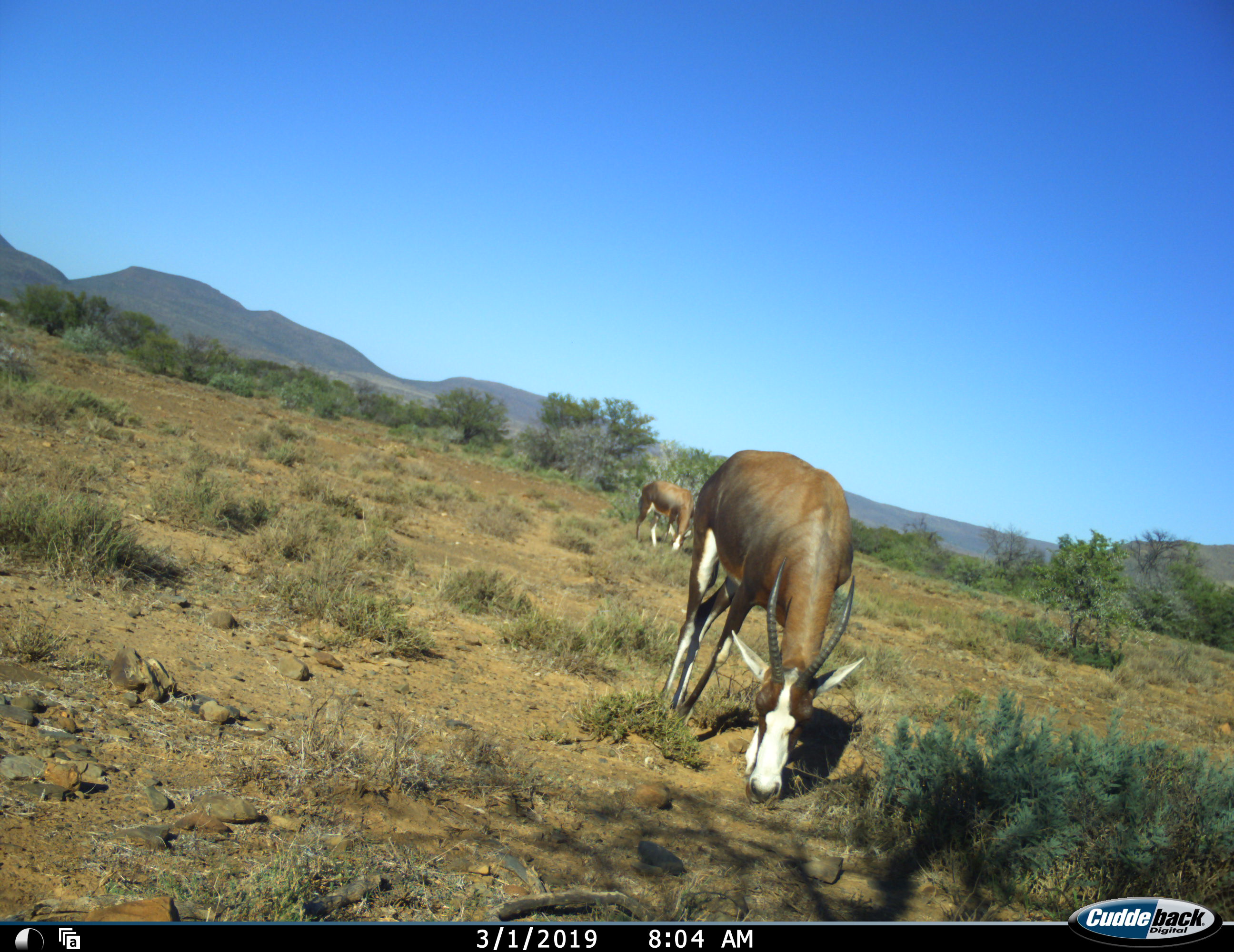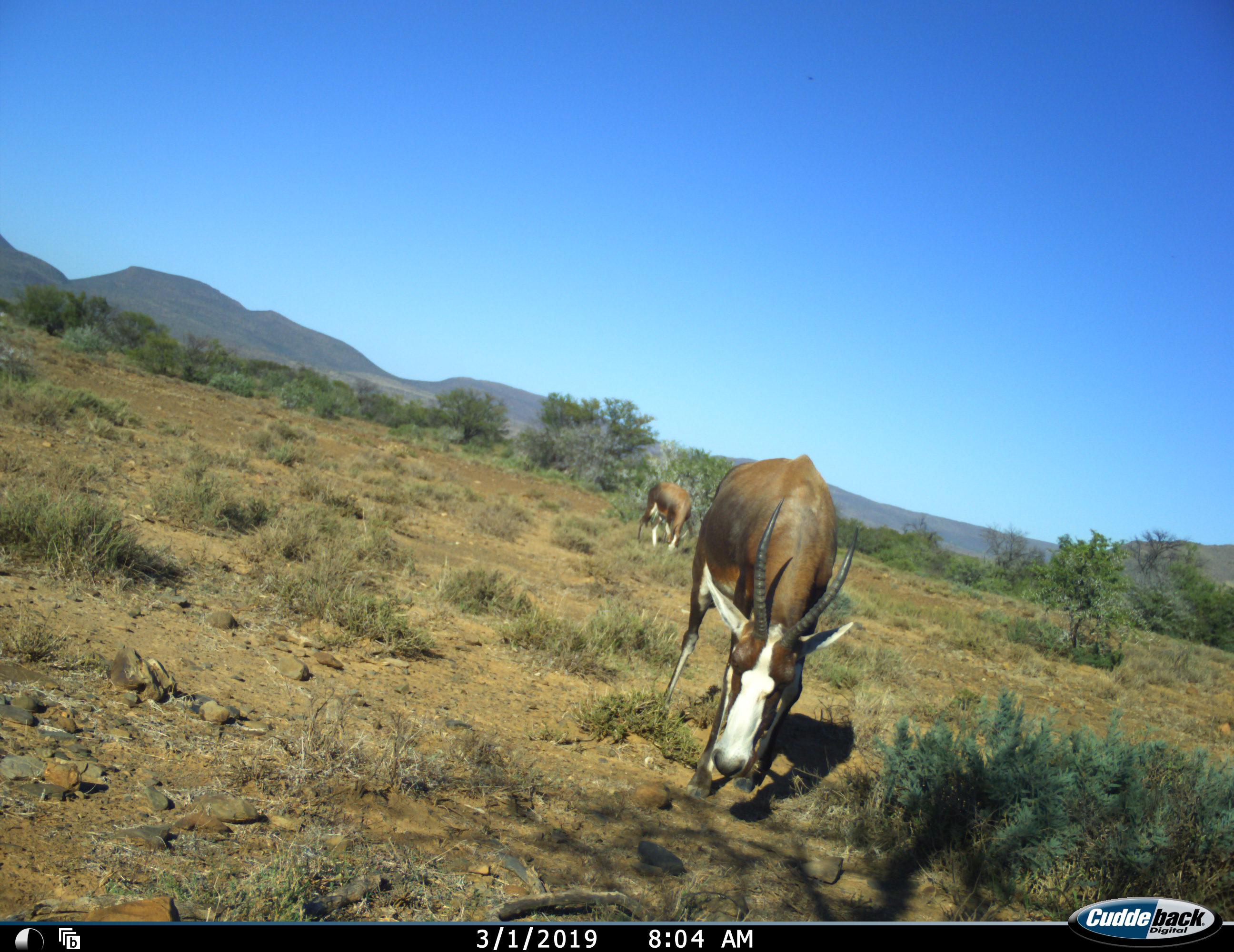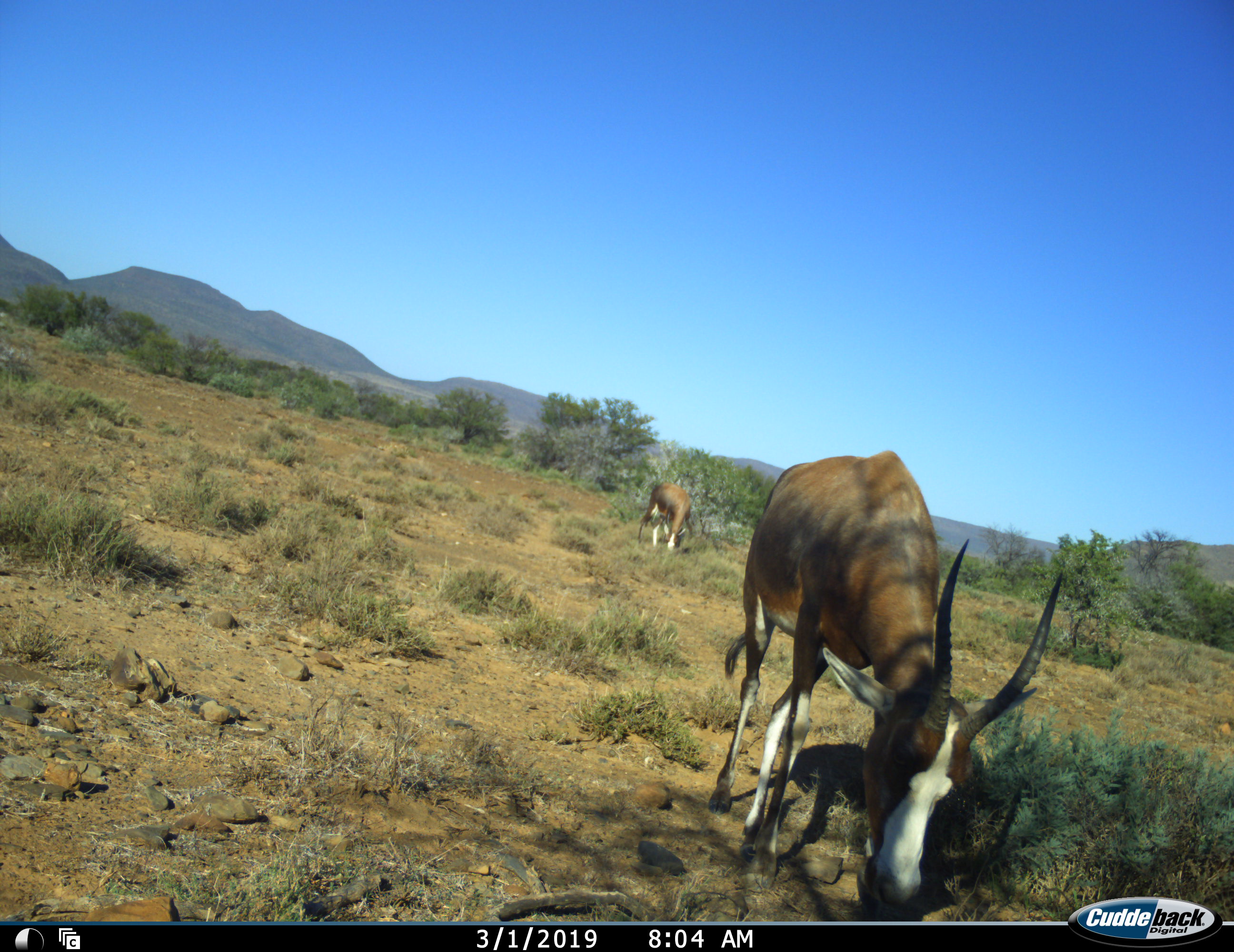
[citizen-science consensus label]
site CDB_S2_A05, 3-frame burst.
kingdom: Animalia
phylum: Chordata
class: Mammalia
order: Artiodactyla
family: Bovidae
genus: Damaliscus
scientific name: Damaliscus pygargus phillipsi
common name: blesbok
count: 2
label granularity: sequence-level